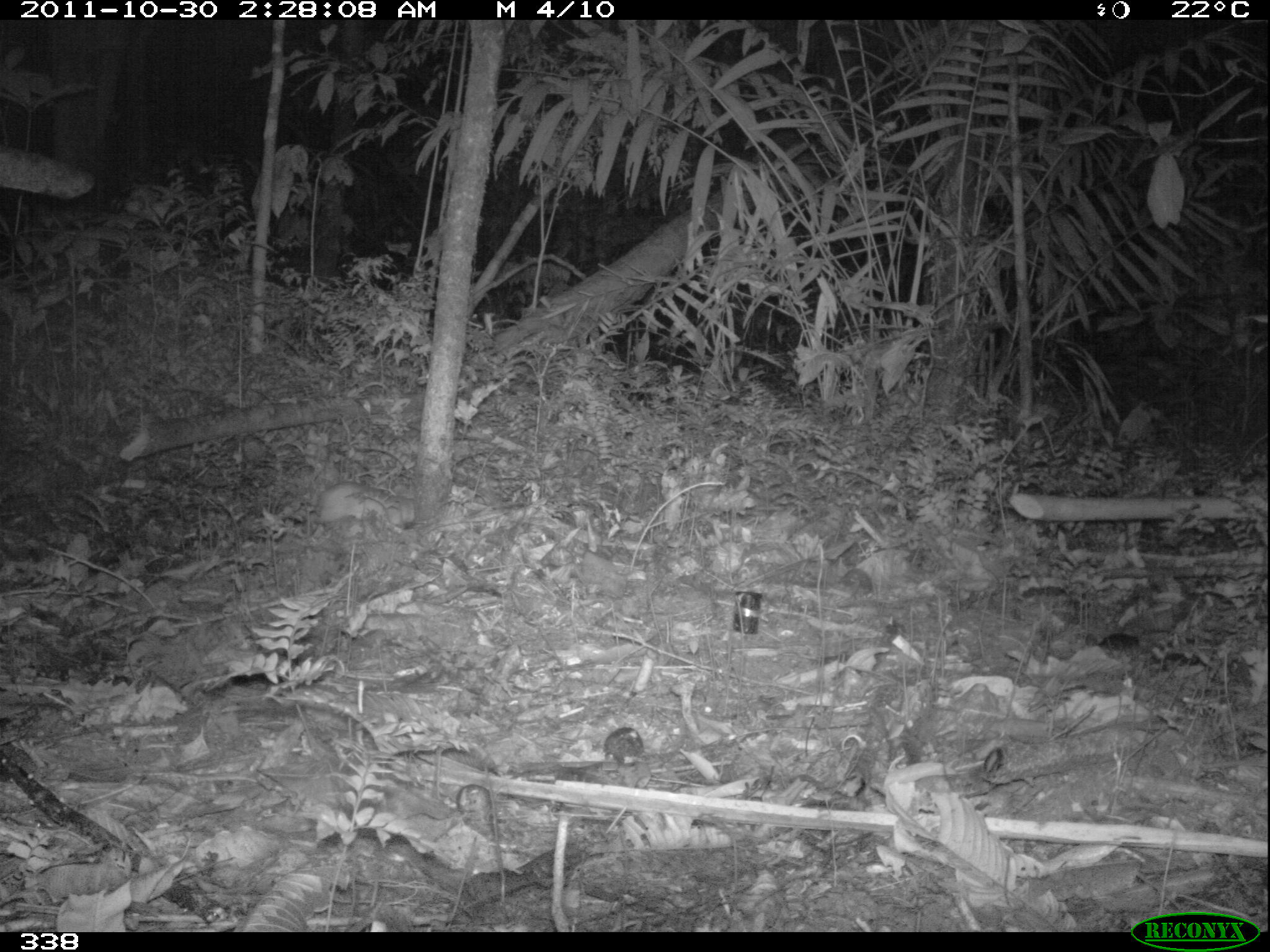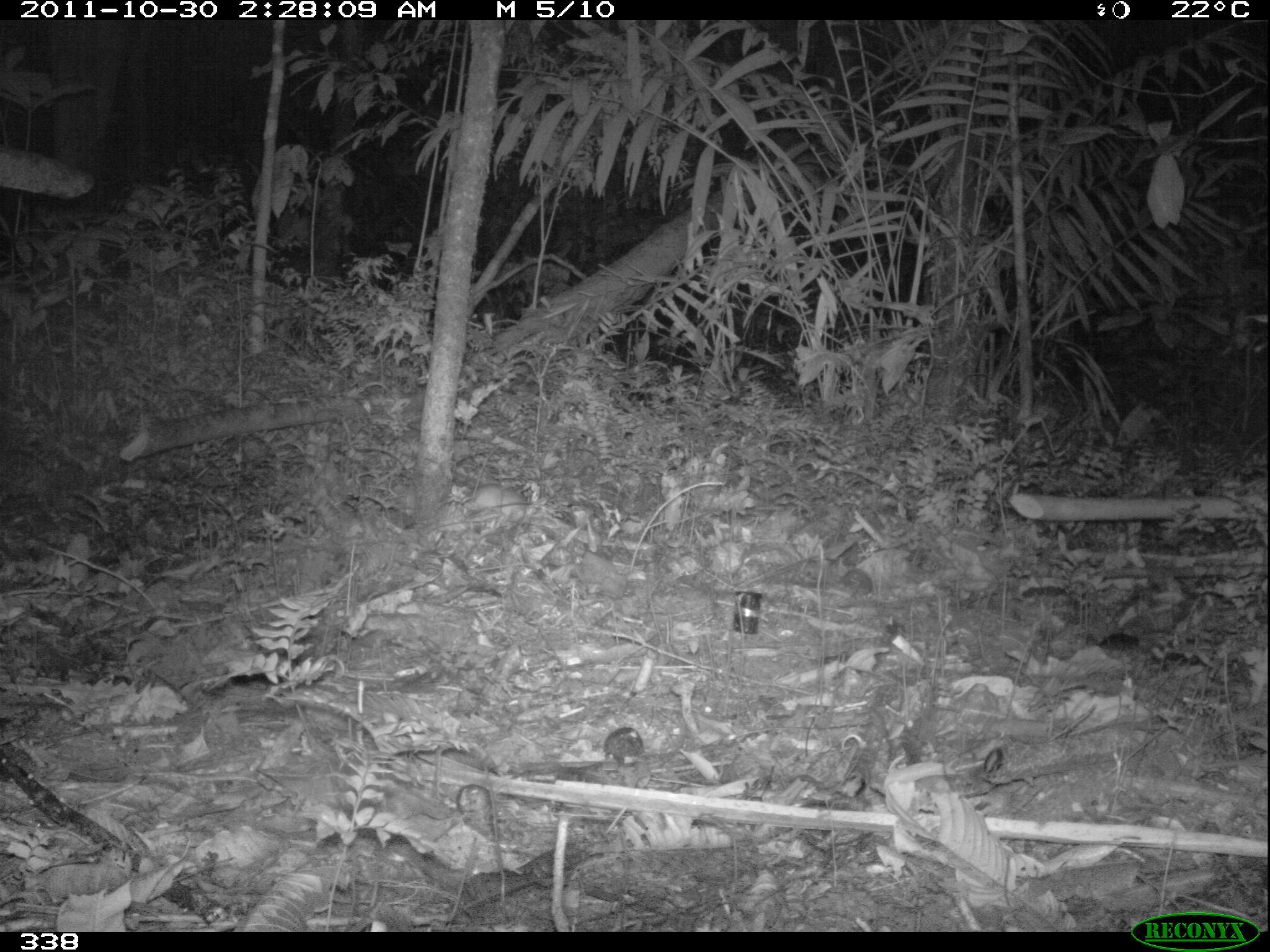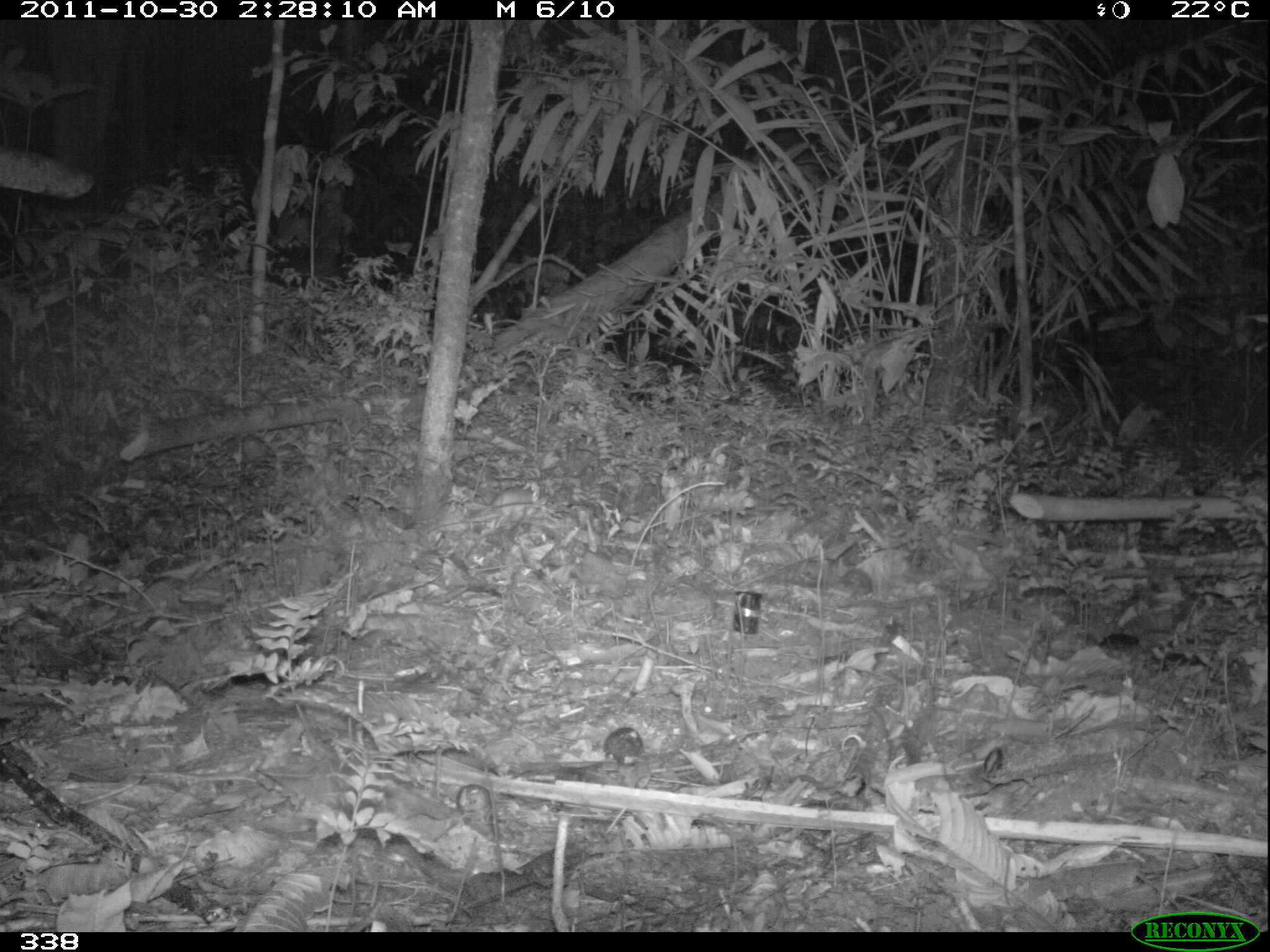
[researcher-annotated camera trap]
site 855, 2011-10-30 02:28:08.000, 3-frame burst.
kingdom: Animalia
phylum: Chordata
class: Mammalia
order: Rodentia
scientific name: Rodentia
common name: rodents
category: unknown rodent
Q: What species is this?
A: Unknown rodent (rodents) (Rodentia).